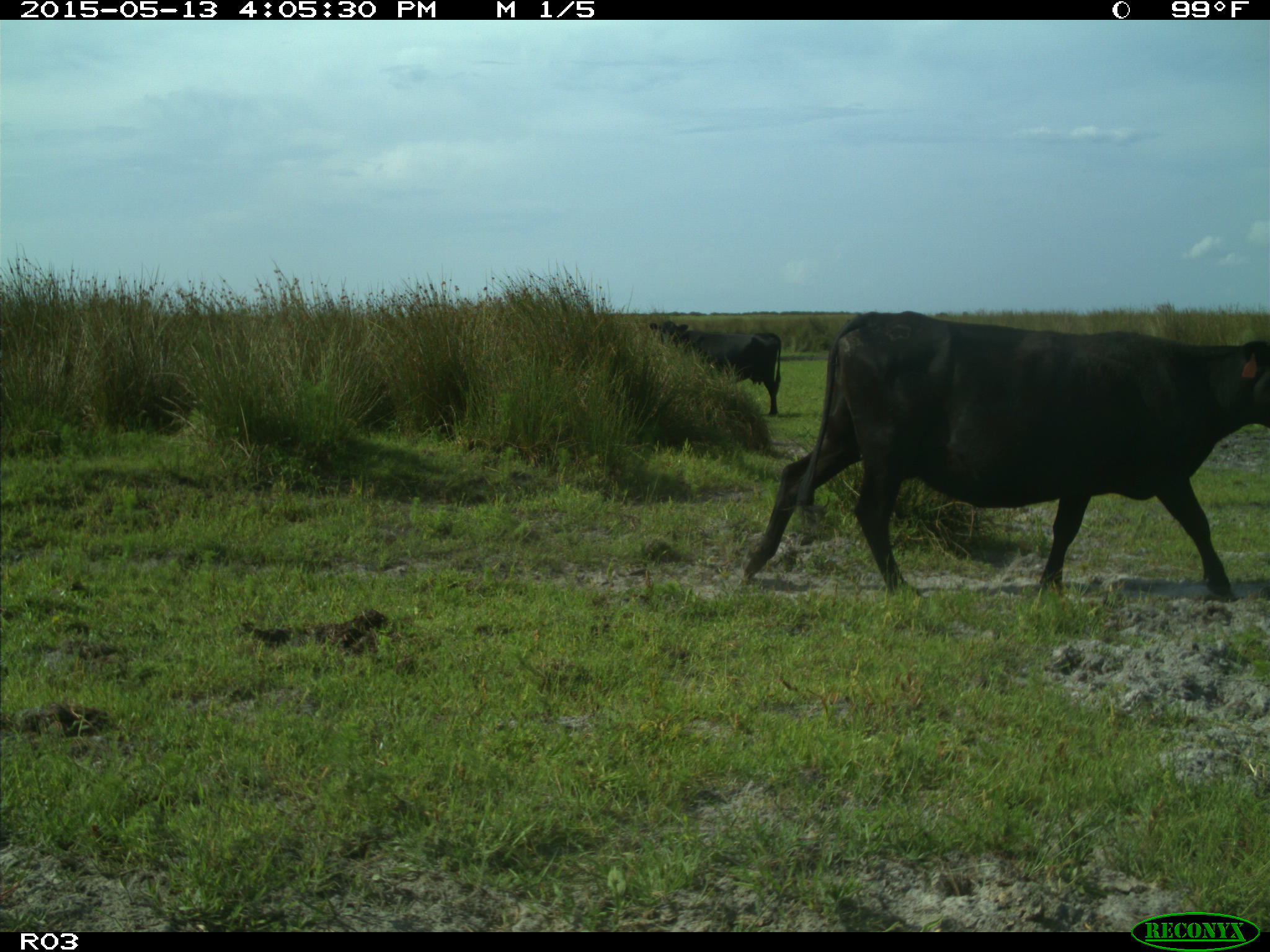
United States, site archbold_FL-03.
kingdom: Animalia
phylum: Chordata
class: Mammalia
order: Artiodactyla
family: Bovidae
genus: Bos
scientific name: Bos taurus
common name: domestic cow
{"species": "Bos taurus (domestic cow)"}